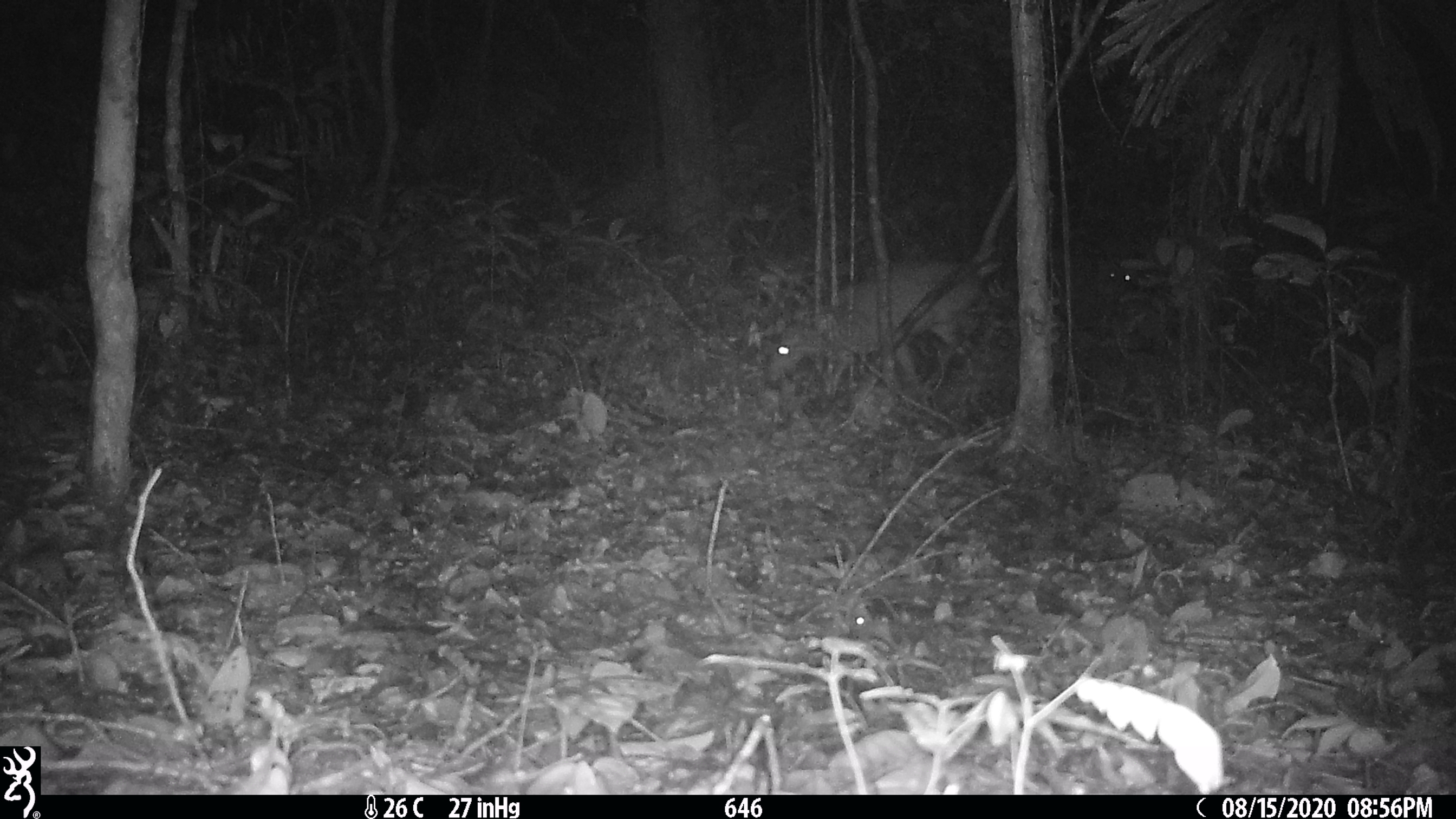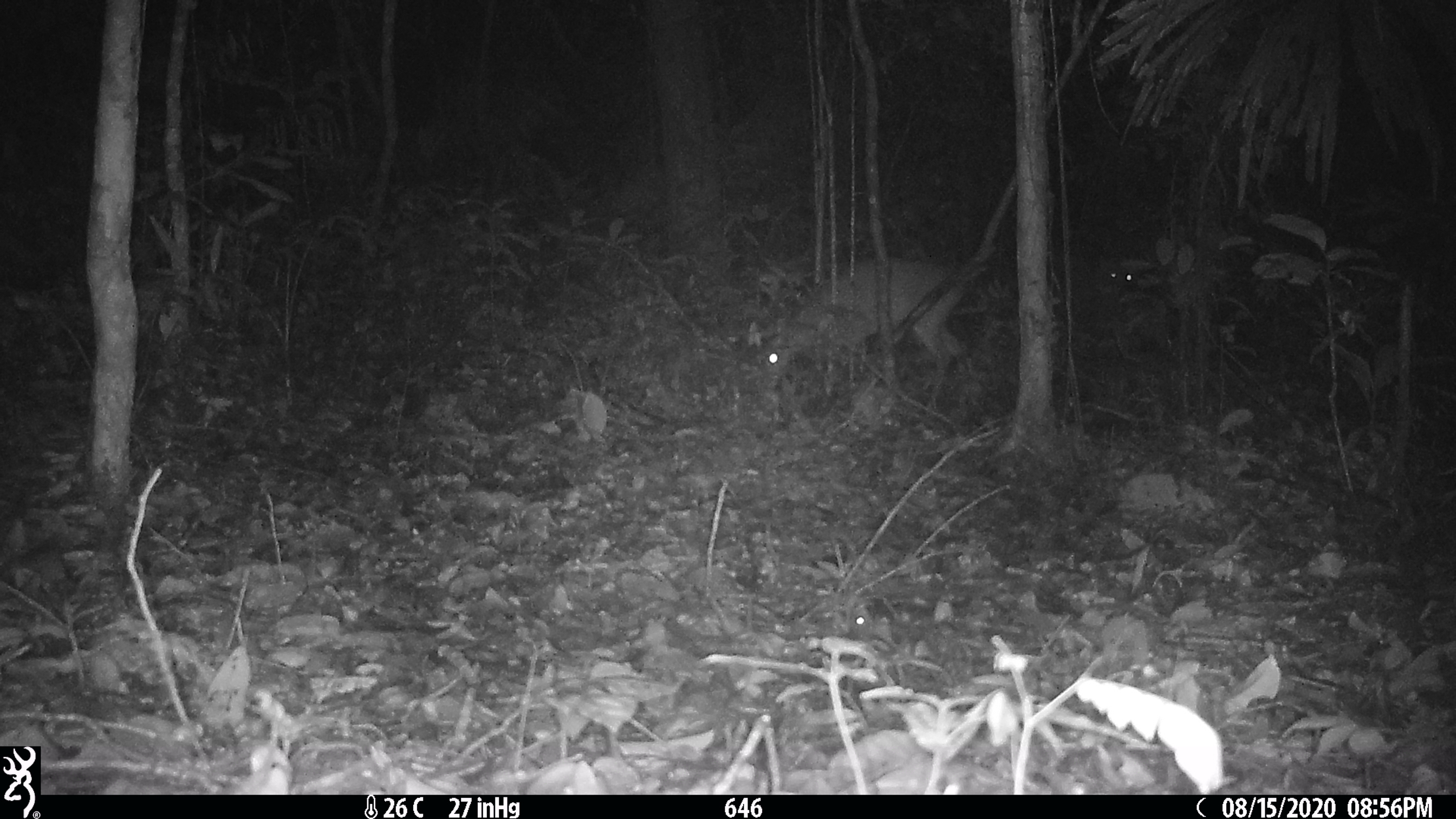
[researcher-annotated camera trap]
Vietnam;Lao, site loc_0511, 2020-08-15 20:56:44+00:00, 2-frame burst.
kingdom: Animalia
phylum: Chordata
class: Mammalia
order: Artiodactyla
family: Cervidae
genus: Muntiacus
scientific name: Muntiacus vuquangensis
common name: large-antlered muntjac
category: large antlered muntjac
Large antlered muntjac (large-antlered muntjac) (Muntiacus vuquangensis). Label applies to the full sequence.